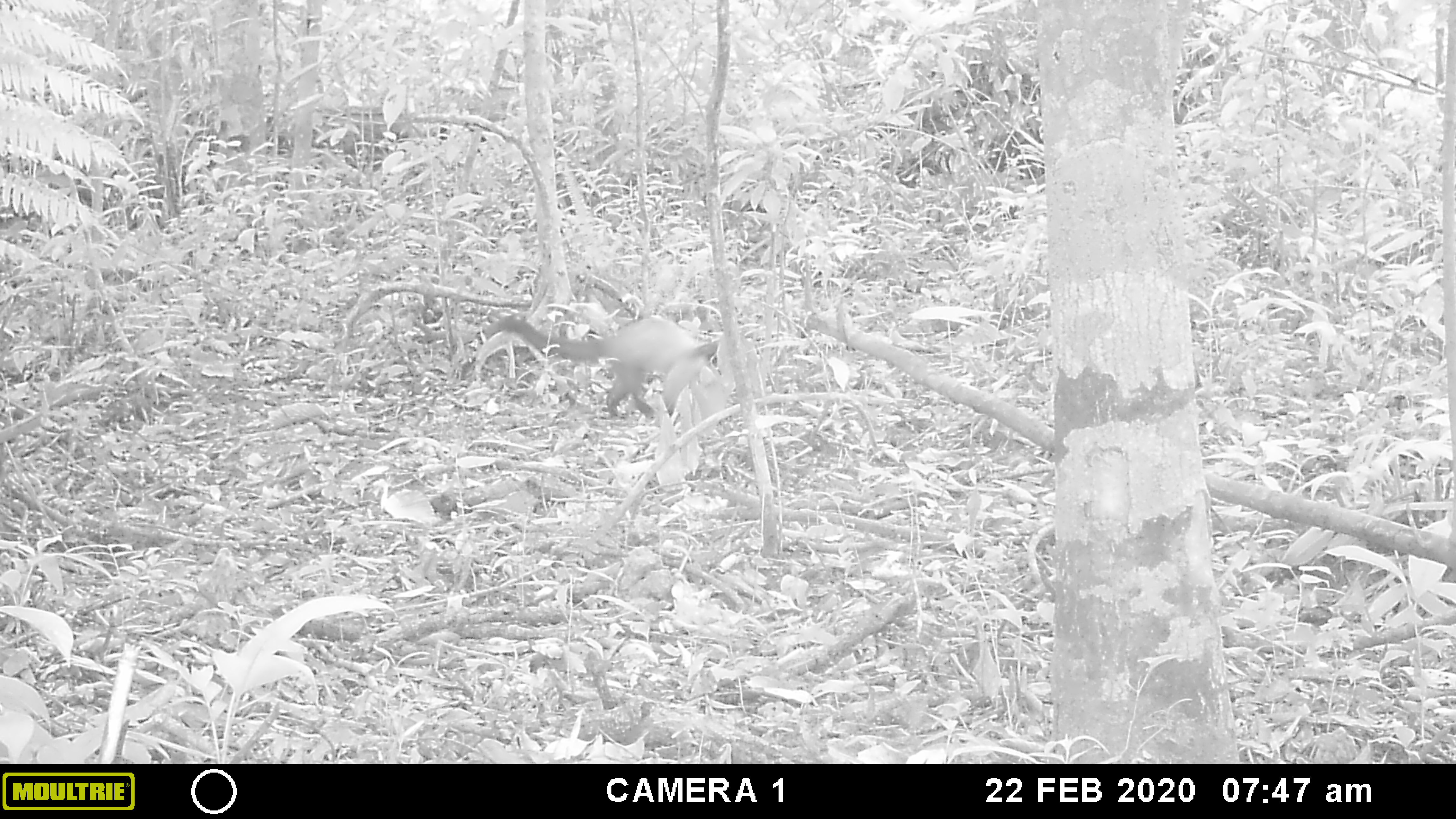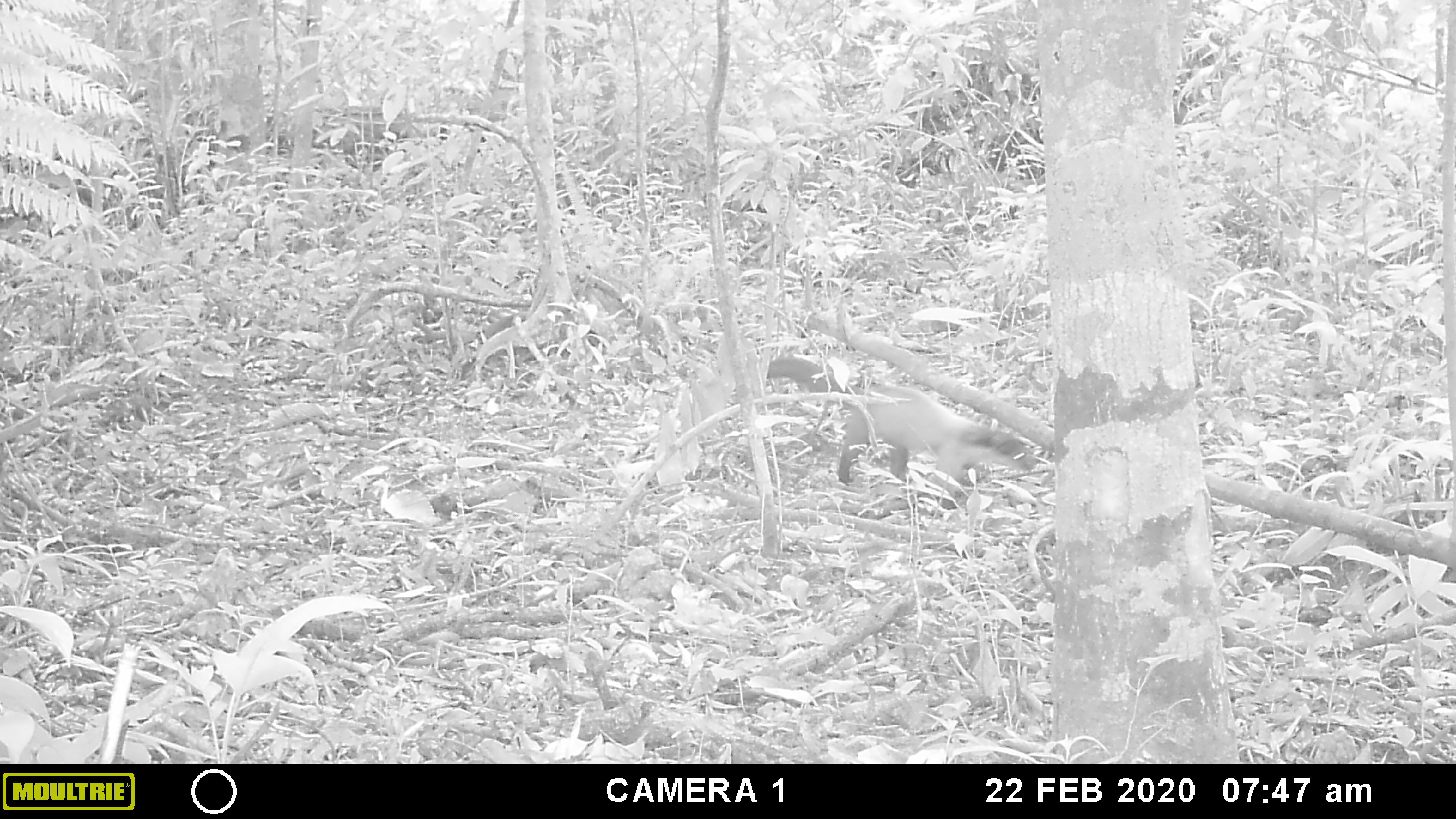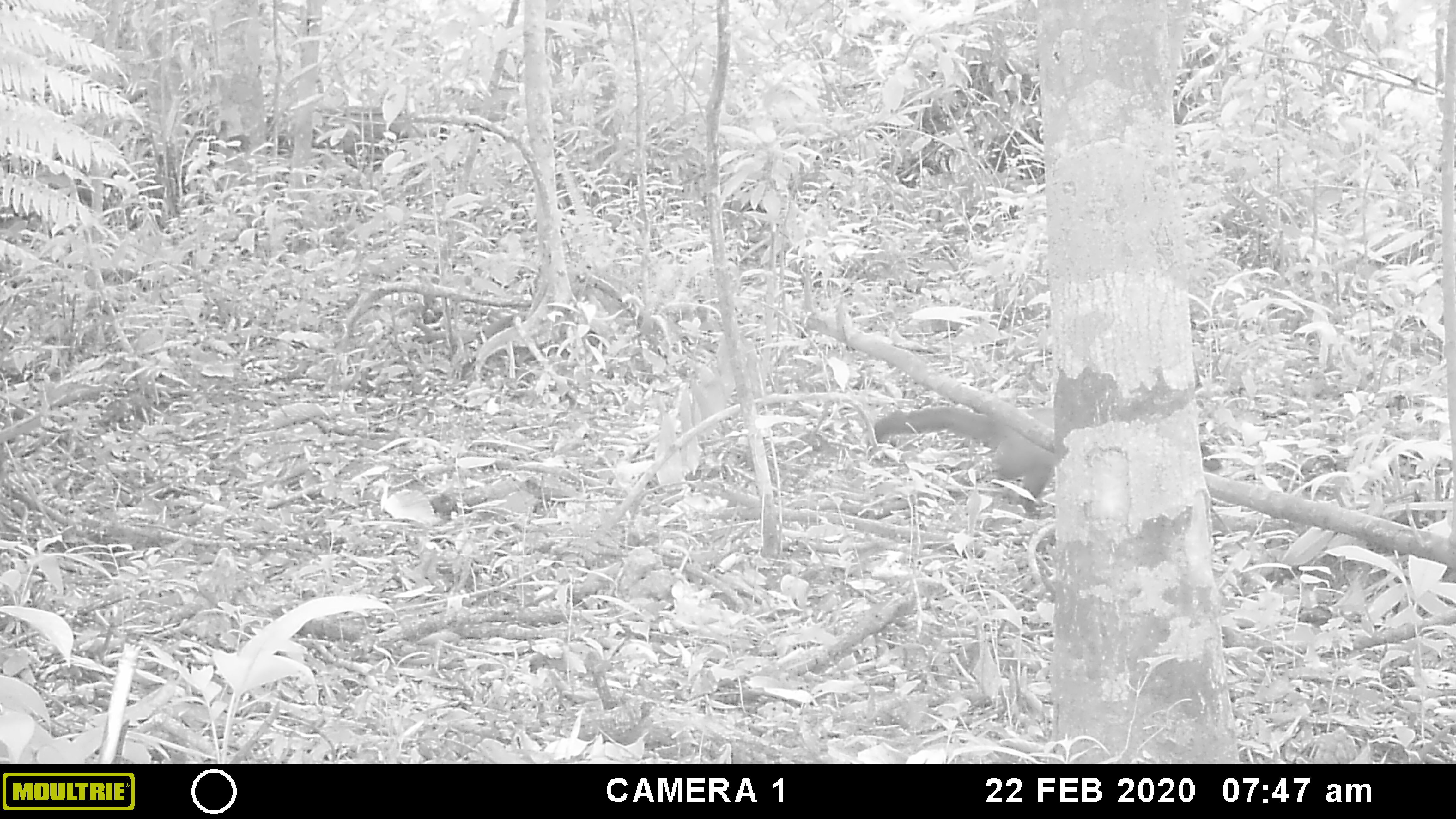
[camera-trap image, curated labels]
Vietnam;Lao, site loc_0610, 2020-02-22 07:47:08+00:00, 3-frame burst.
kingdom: Animalia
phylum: Chordata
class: Mammalia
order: Carnivora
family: Mustelidae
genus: Martes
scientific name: Martes flavigula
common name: yellow-throated marten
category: yellow throated marten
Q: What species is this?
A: Yellow throated marten (yellow-throated marten) (Martes flavigula).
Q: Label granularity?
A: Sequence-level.